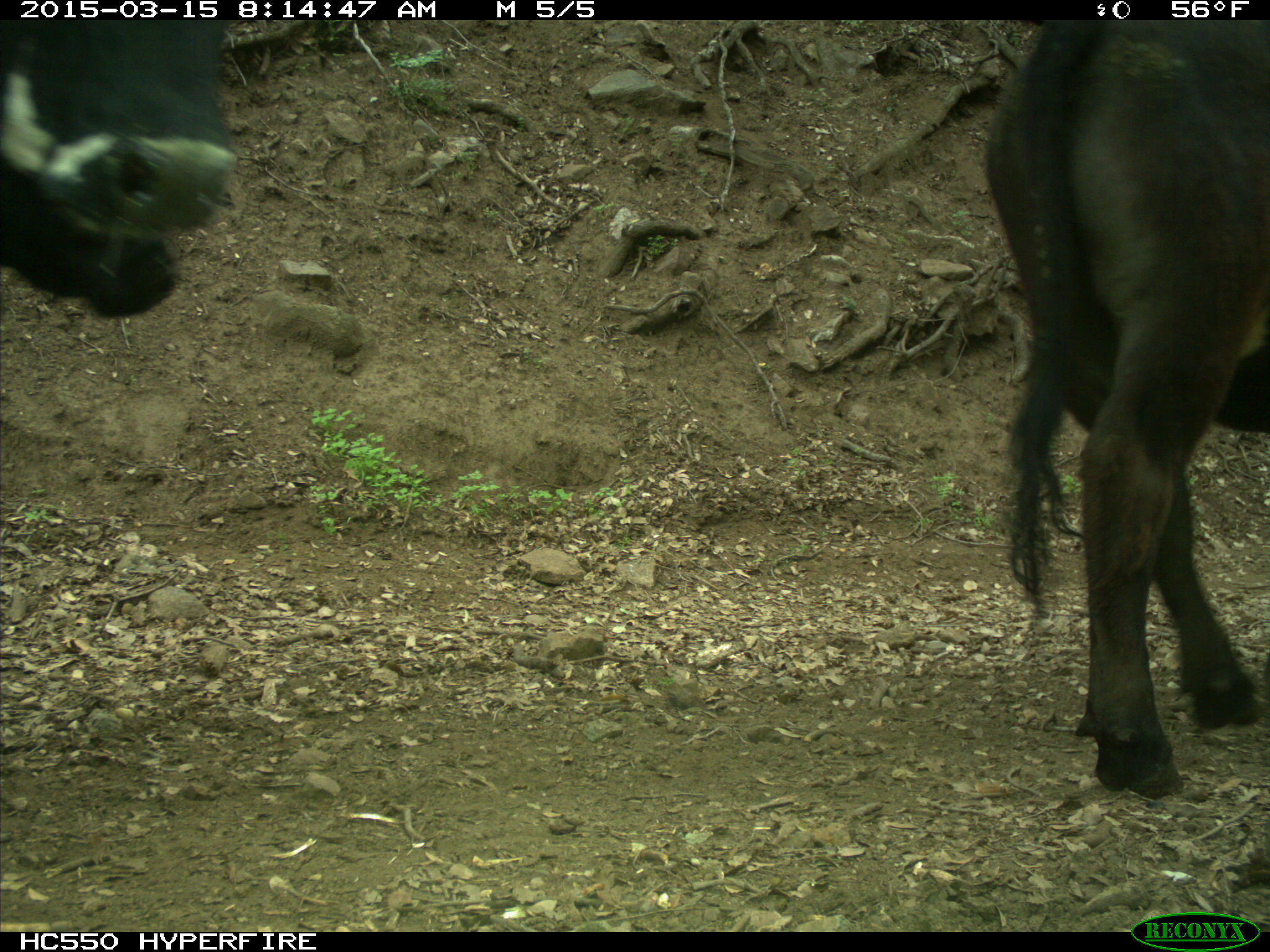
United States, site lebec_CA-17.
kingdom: Animalia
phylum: Chordata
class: Mammalia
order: Artiodactyla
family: Bovidae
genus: Bos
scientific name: Bos taurus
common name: domestic cow